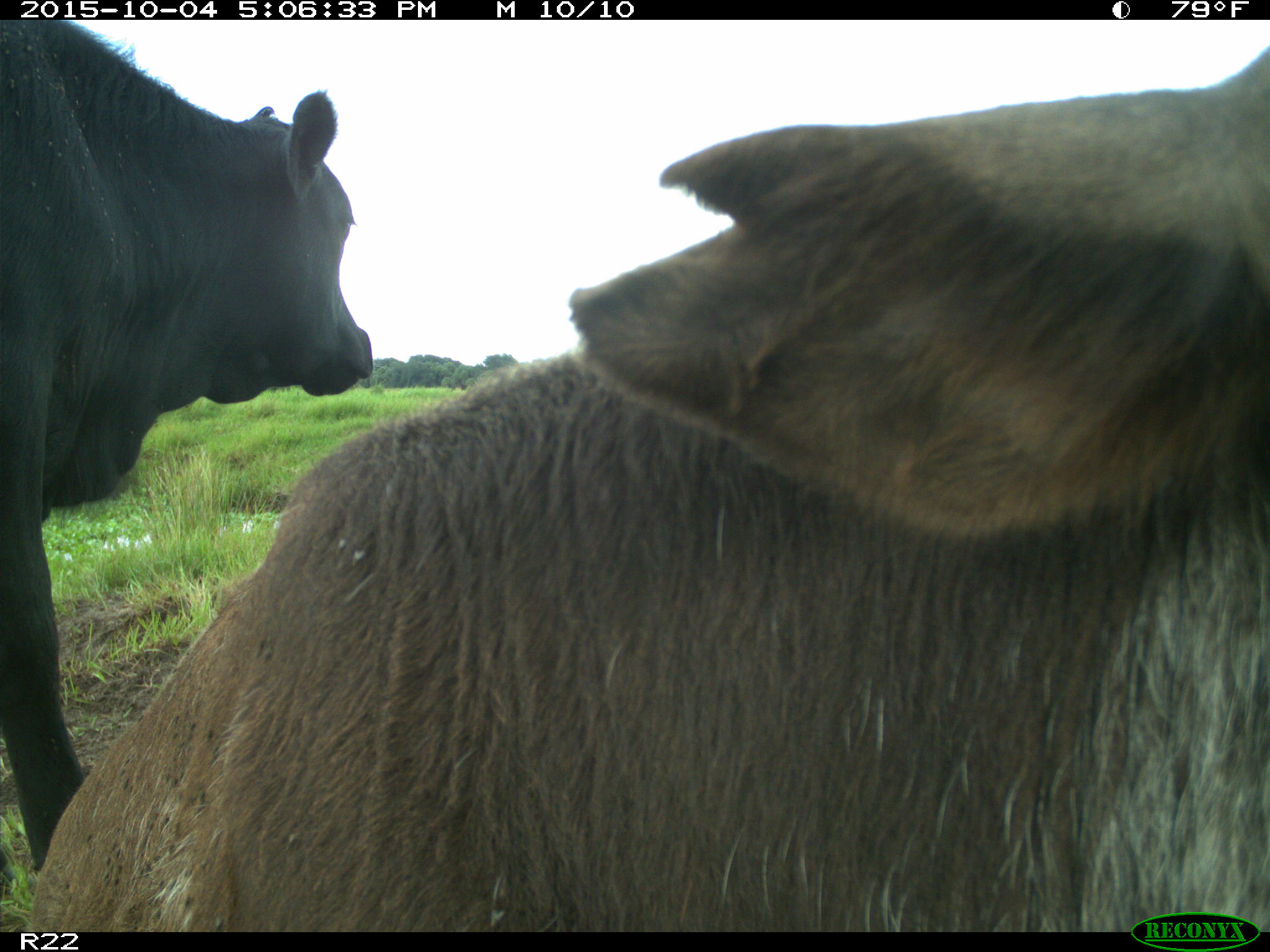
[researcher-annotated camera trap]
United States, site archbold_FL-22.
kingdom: Animalia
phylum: Chordata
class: Mammalia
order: Artiodactyla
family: Bovidae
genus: Bos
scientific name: Bos taurus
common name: domestic cow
Bos taurus (domestic cow).